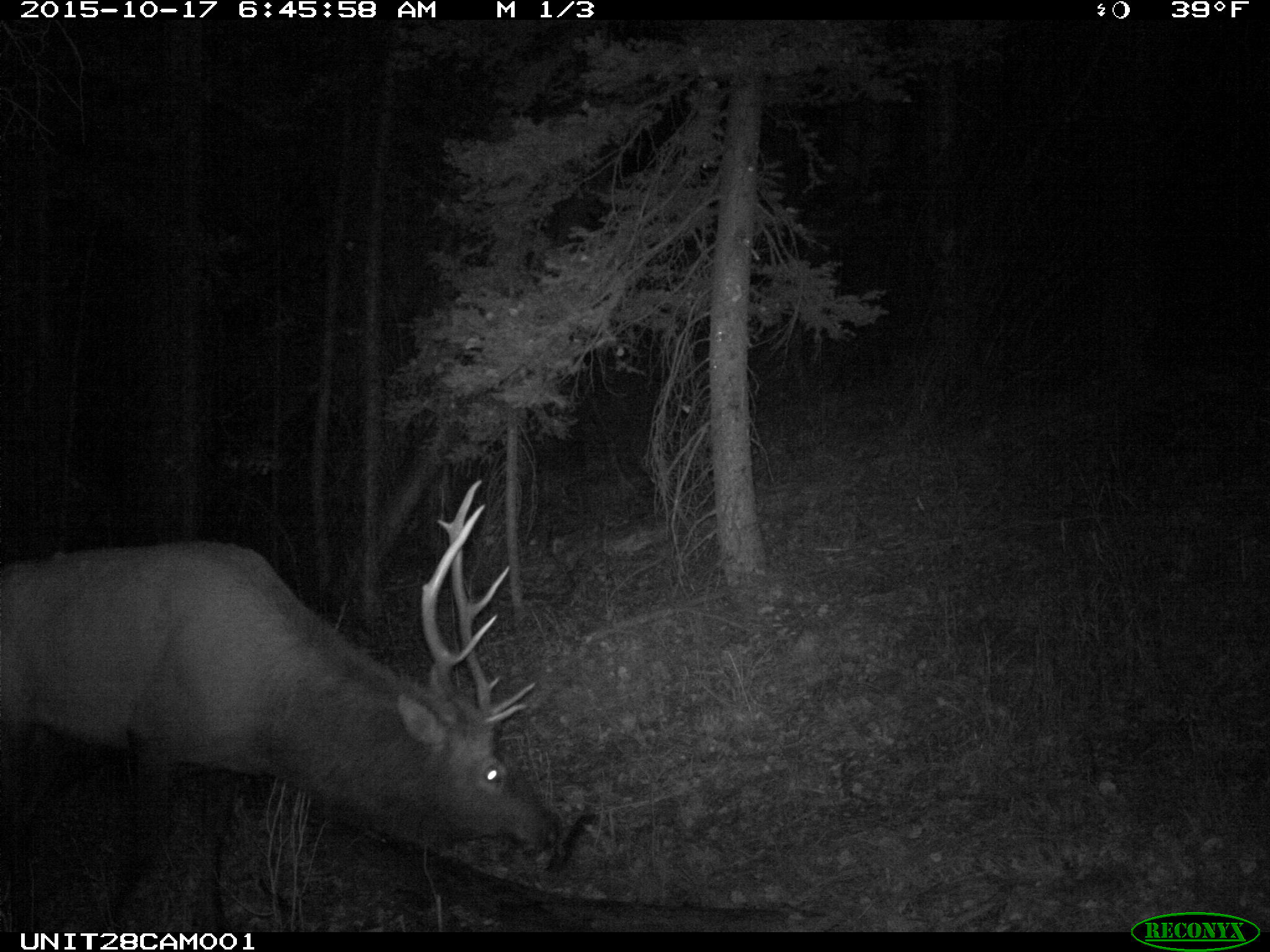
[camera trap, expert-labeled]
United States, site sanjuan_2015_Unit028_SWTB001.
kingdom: Animalia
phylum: Chordata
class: Mammalia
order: Artiodactyla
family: Cervidae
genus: Cervus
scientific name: Cervus elaphus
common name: red deer